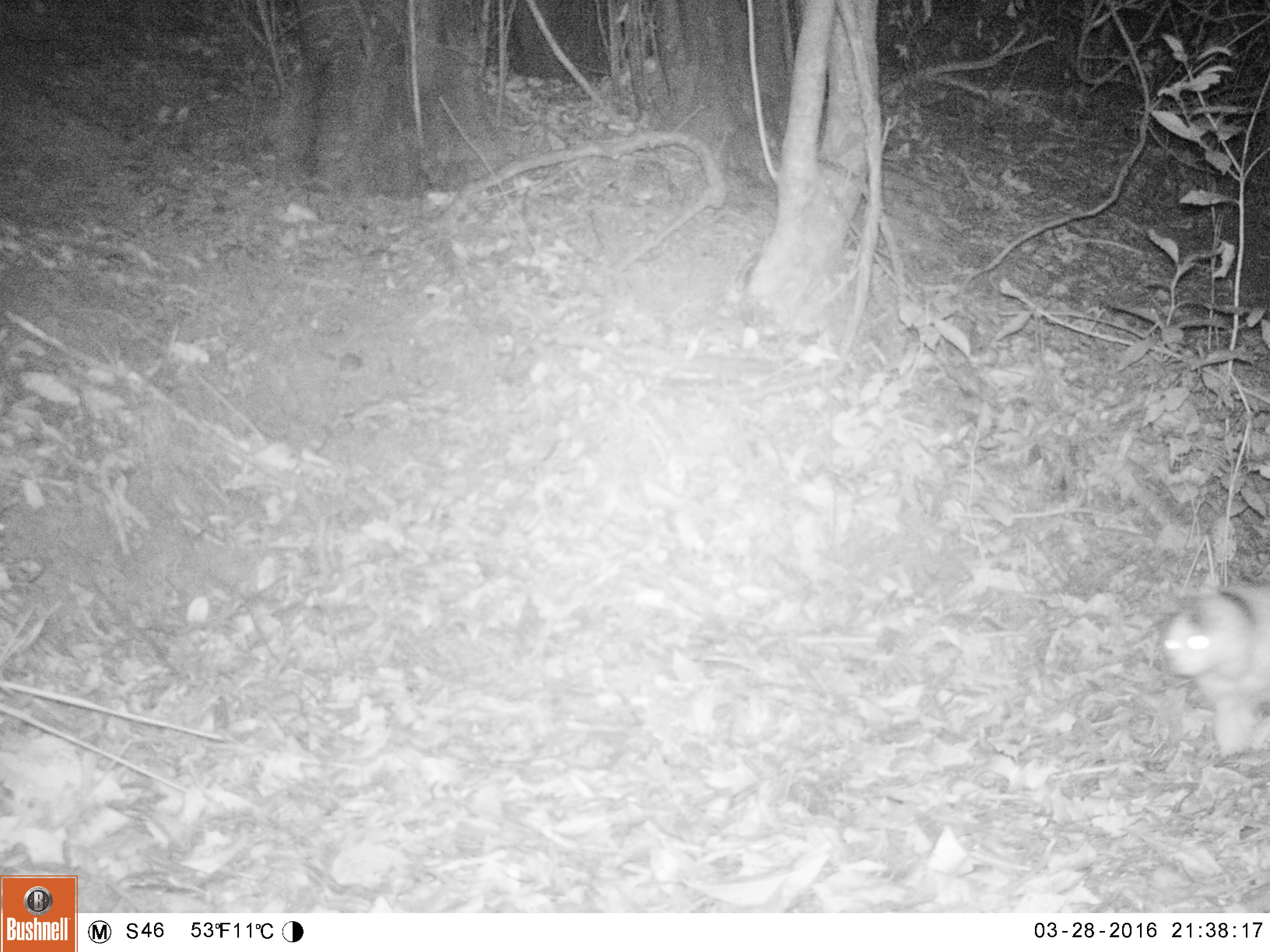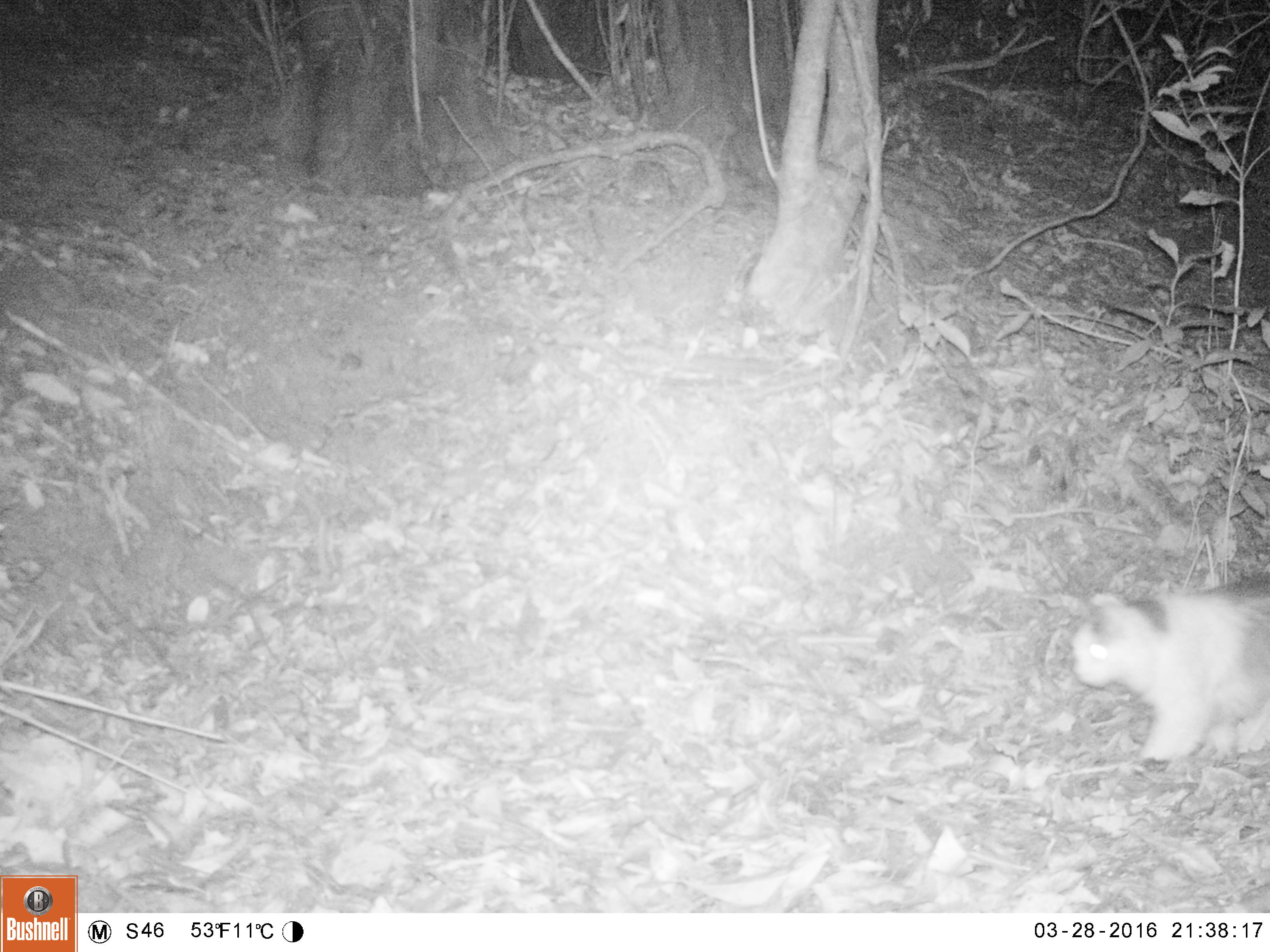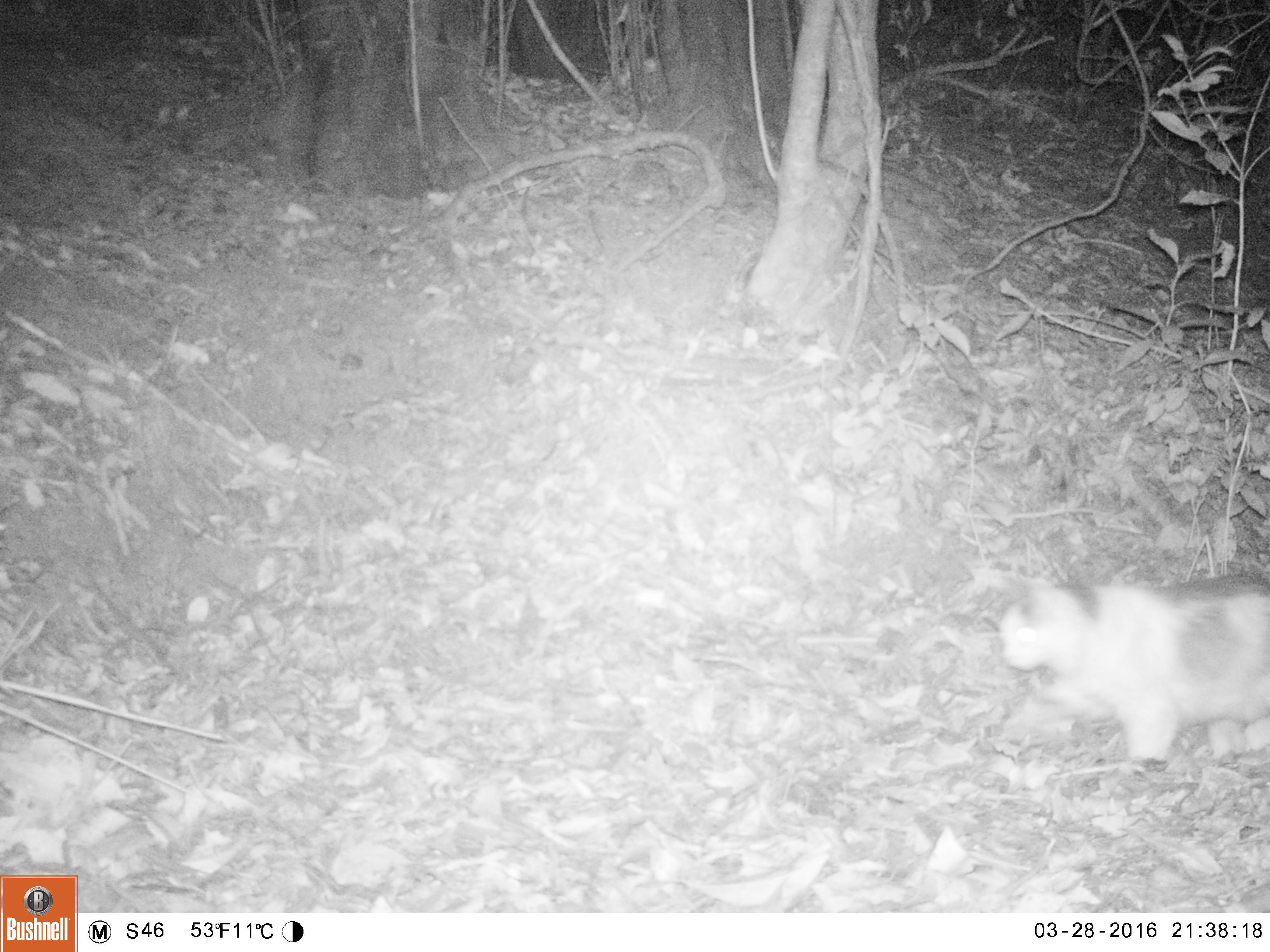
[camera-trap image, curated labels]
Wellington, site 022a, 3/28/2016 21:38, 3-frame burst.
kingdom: Animalia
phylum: Chordata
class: Mammalia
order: Carnivora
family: Felidae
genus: Felis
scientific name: Felis catus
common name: cat